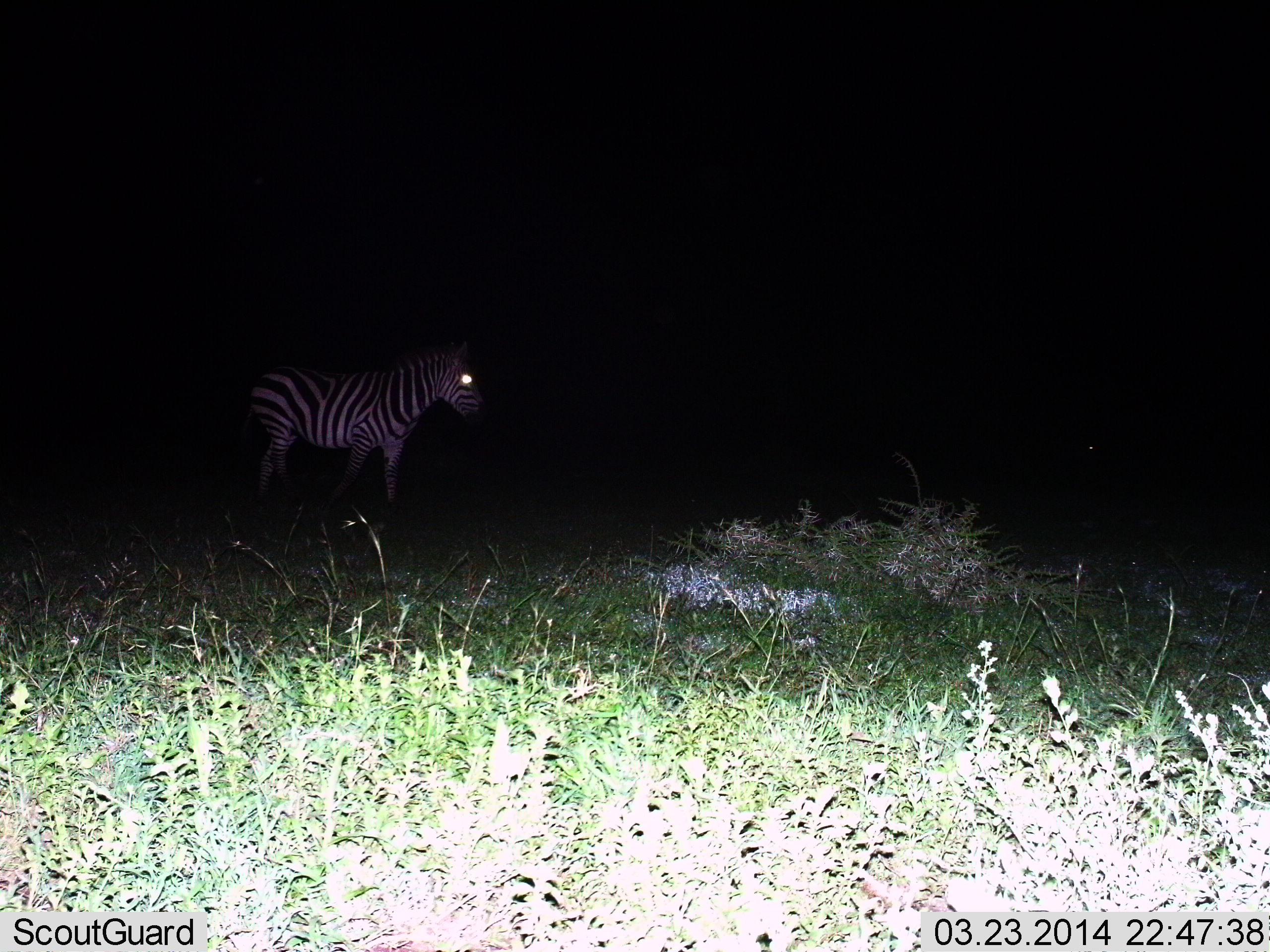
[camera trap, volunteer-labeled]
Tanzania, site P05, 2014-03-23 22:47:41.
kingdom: Animalia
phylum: Chordata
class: Mammalia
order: Perissodactyla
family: Equidae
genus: Equus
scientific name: Equus quagga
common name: plains zebra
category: zebra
Zebra (plains zebra) (Equus quagga), count 1. Behavior (volunteer vote fractions): standing 80%, resting 0%, moving 20%, interacting 0%. Young present (vote fraction): 0%. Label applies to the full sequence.